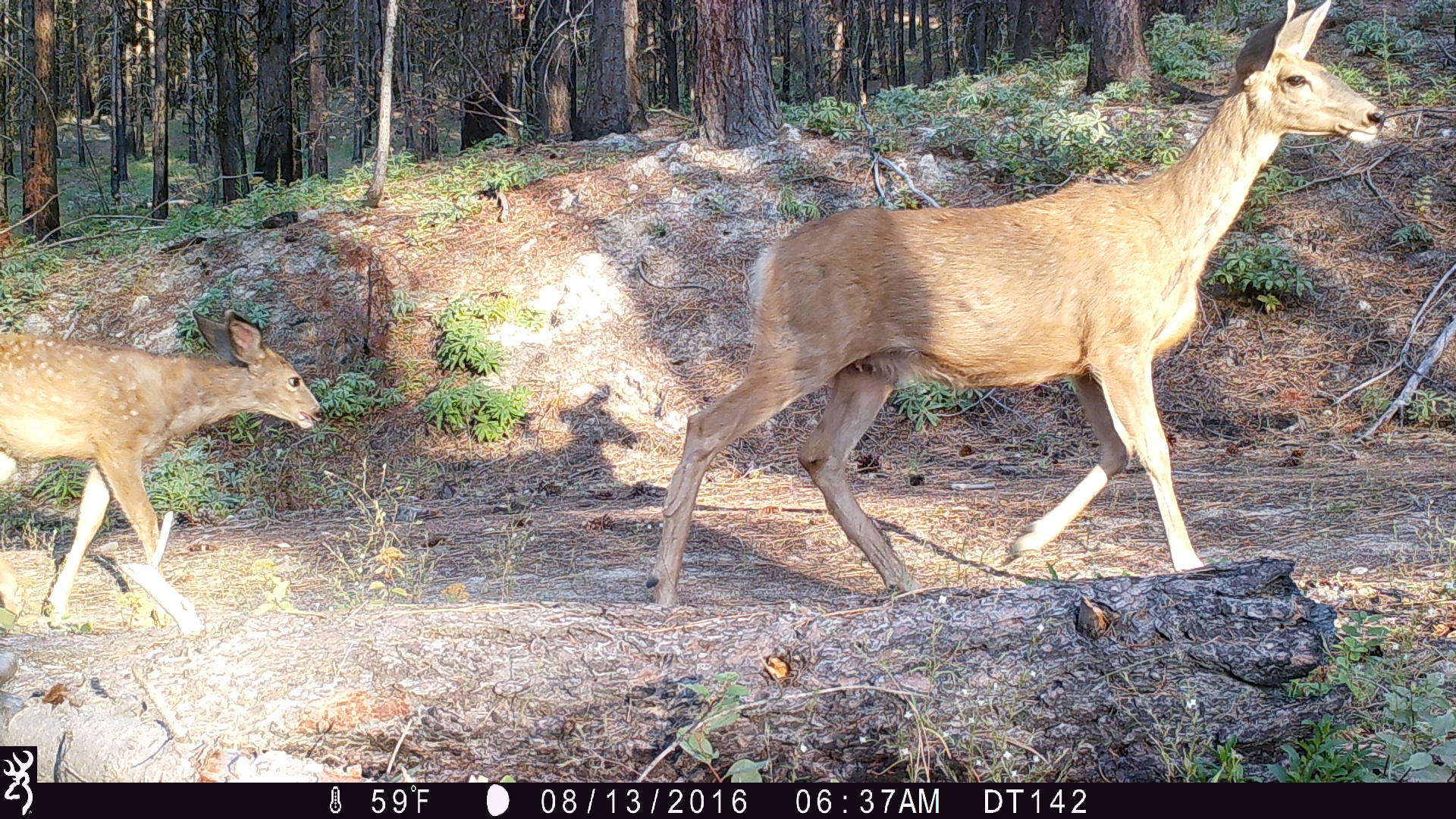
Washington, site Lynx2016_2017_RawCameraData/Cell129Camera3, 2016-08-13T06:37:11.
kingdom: Animalia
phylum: Chordata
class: Mammalia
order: Artiodactyla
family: Cervidae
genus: Odocoileus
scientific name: Odocoileus hemionus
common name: mule deer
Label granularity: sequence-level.